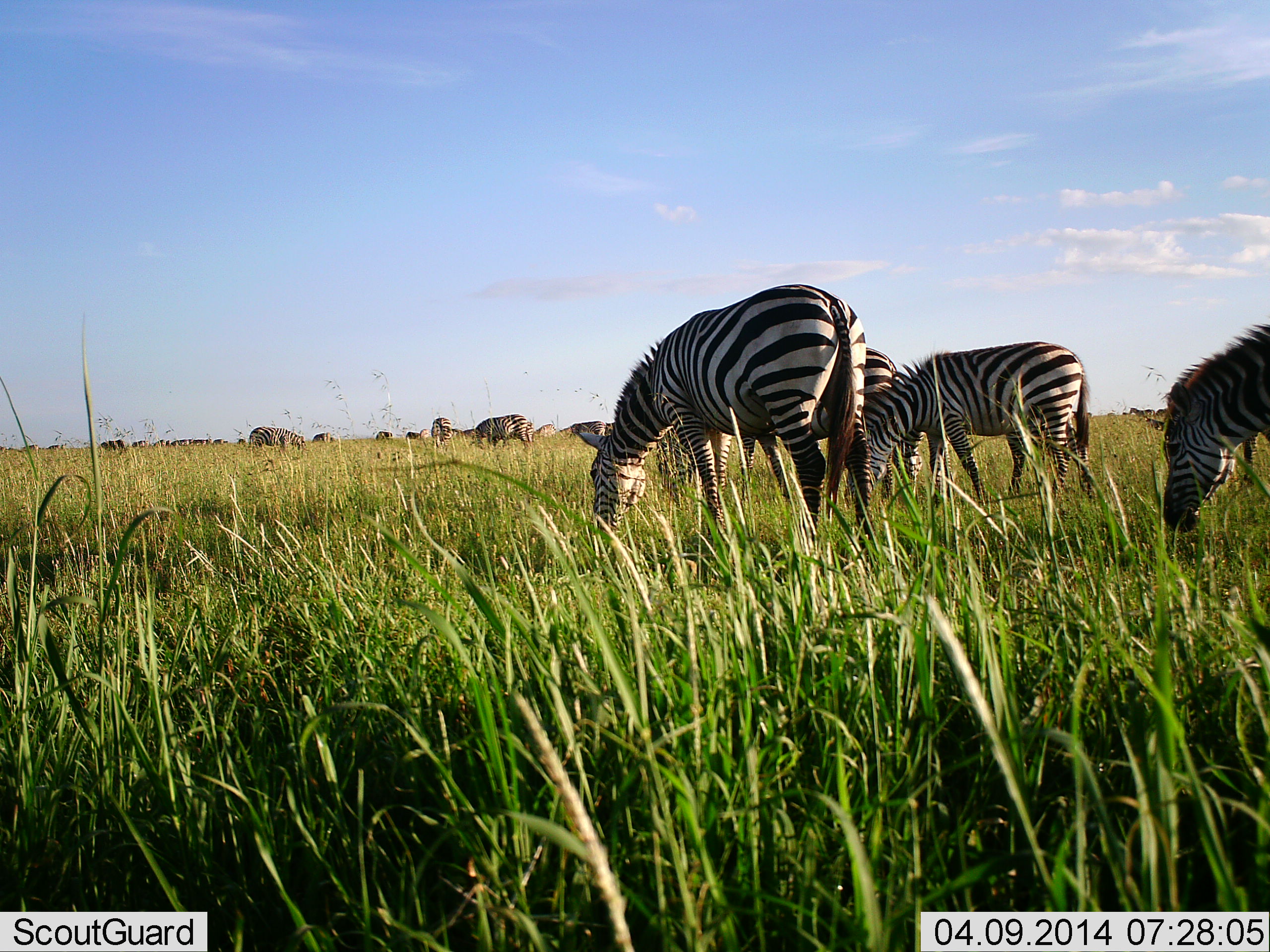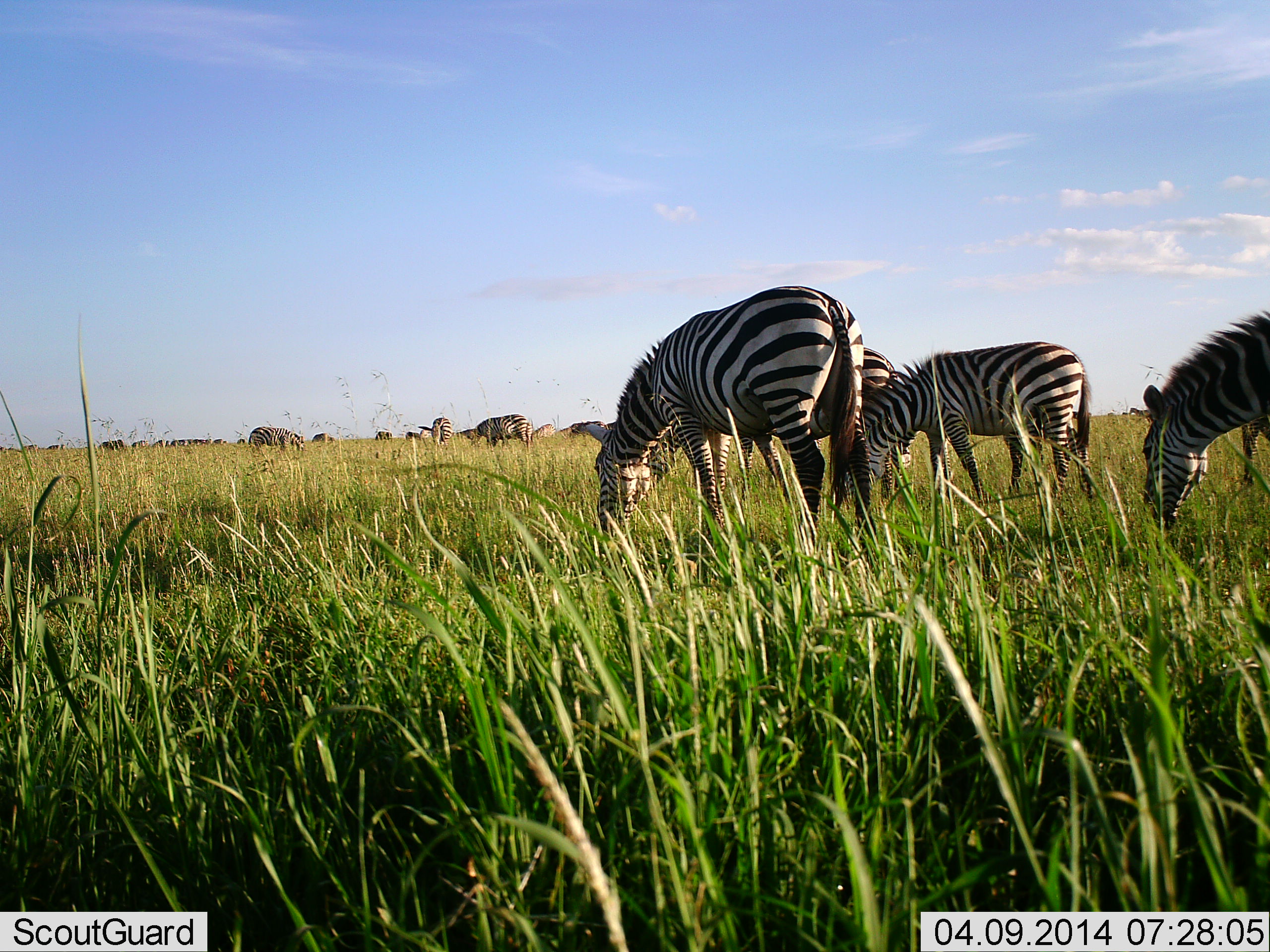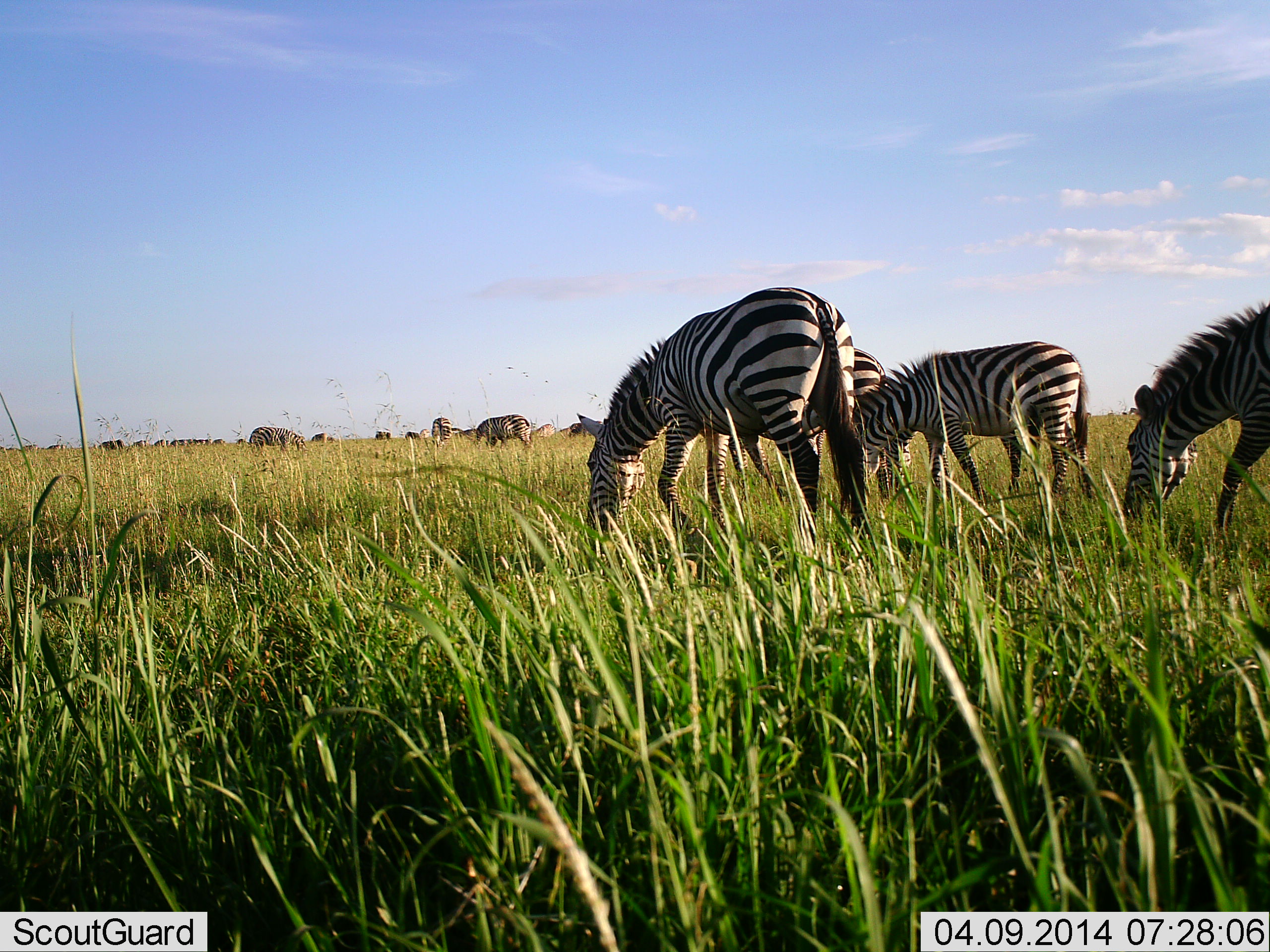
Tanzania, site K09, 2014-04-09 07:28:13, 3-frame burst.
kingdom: Animalia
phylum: Chordata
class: Mammalia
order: Perissodactyla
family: Equidae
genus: Equus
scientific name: Equus quagga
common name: plains zebra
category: zebra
Zebra (plains zebra) (Equus quagga), count 11-50. Behavior (volunteer vote fractions): standing 30%, resting 0%, moving 10%, interacting 0%. Young present (vote fraction): 10%. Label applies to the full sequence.